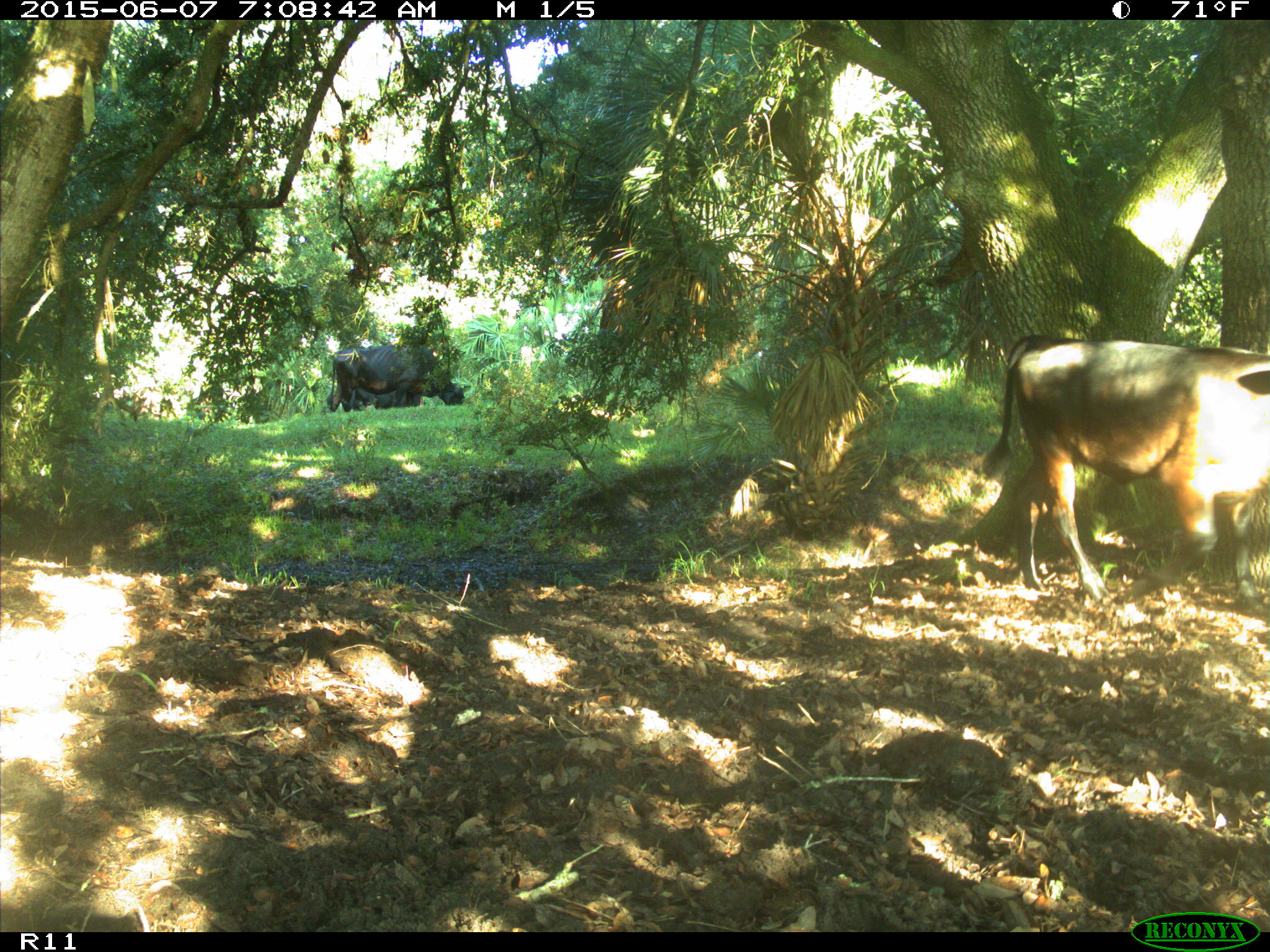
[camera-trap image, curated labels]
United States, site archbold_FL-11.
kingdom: Animalia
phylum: Chordata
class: Mammalia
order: Artiodactyla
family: Bovidae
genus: Bos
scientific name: Bos taurus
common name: domestic cow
Bos taurus (domestic cow).